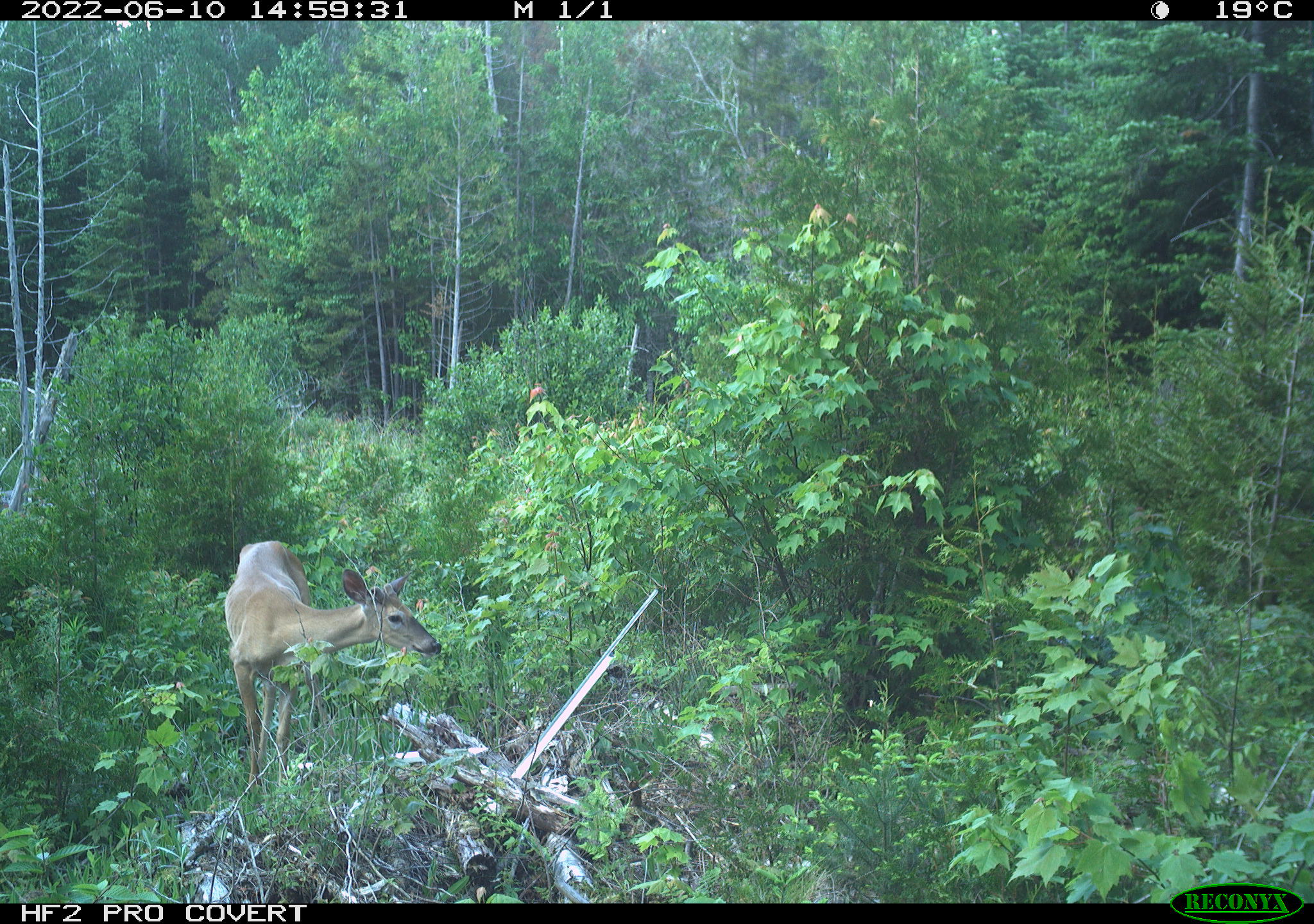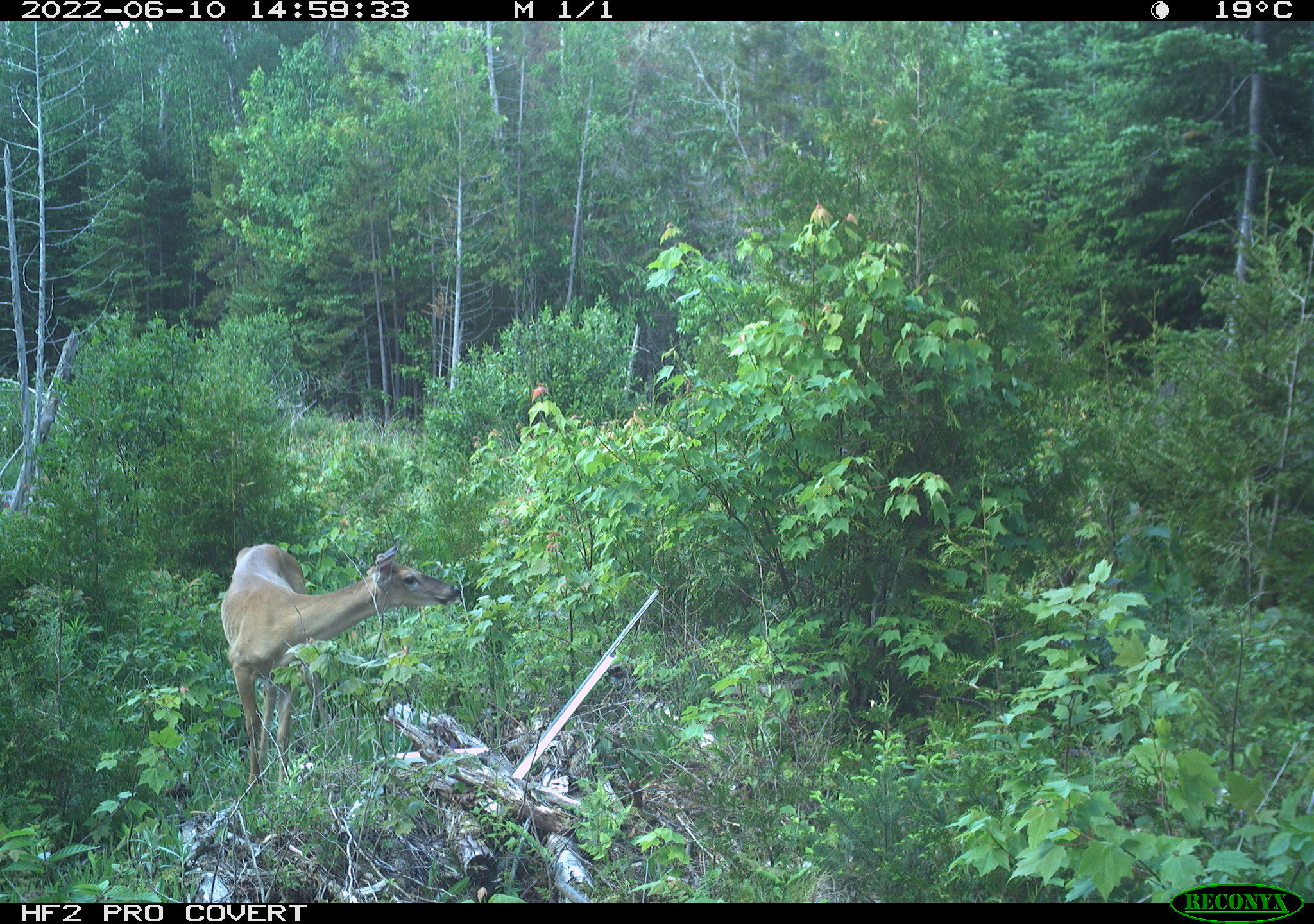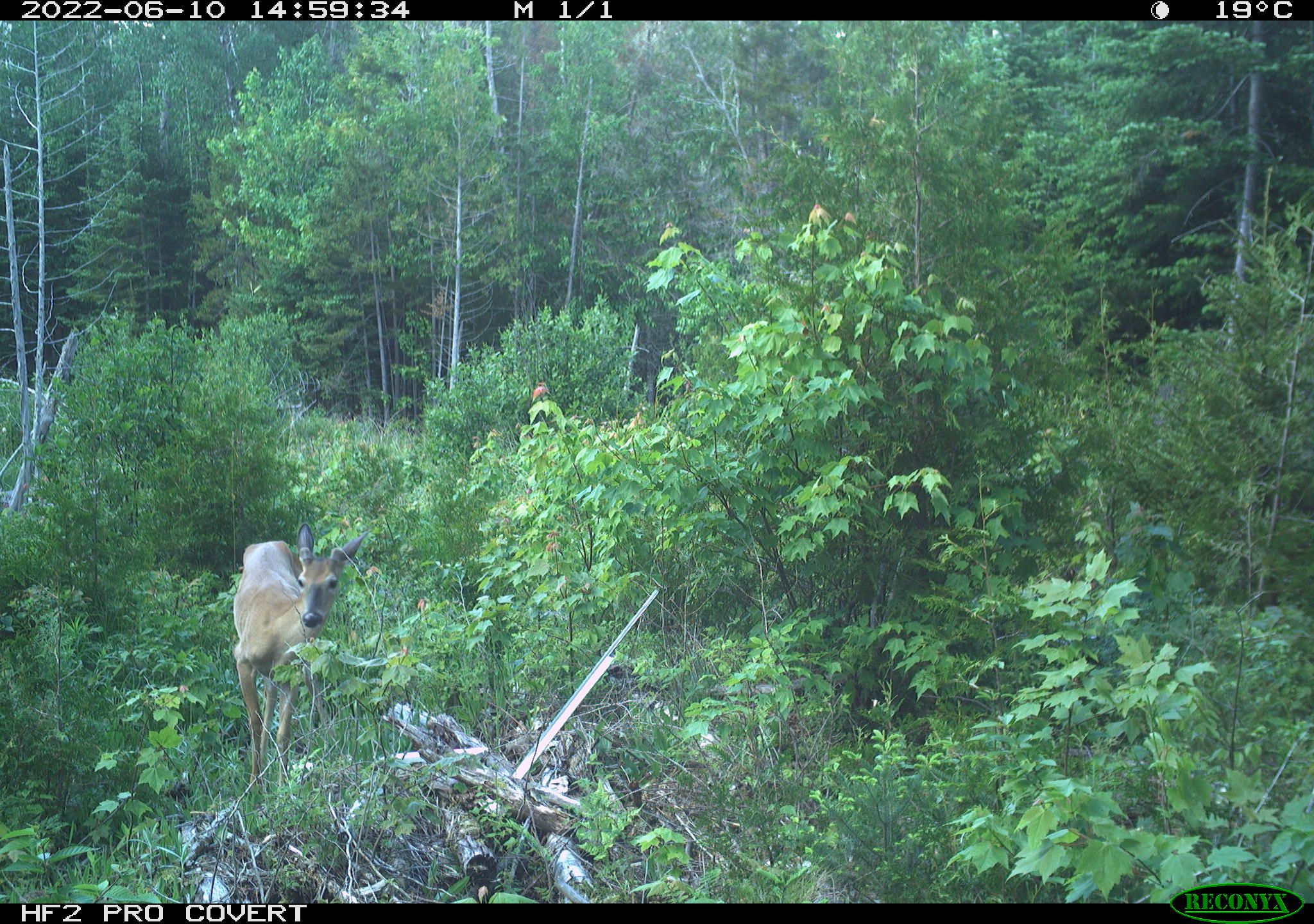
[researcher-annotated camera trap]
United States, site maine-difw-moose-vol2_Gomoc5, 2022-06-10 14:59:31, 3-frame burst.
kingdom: Animalia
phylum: Chordata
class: Mammalia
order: Artiodactyla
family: Cervidae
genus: Odocoileus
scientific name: Odocoileus virginianus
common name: white-tailed deer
White-tailed deer (Odocoileus virginianus).